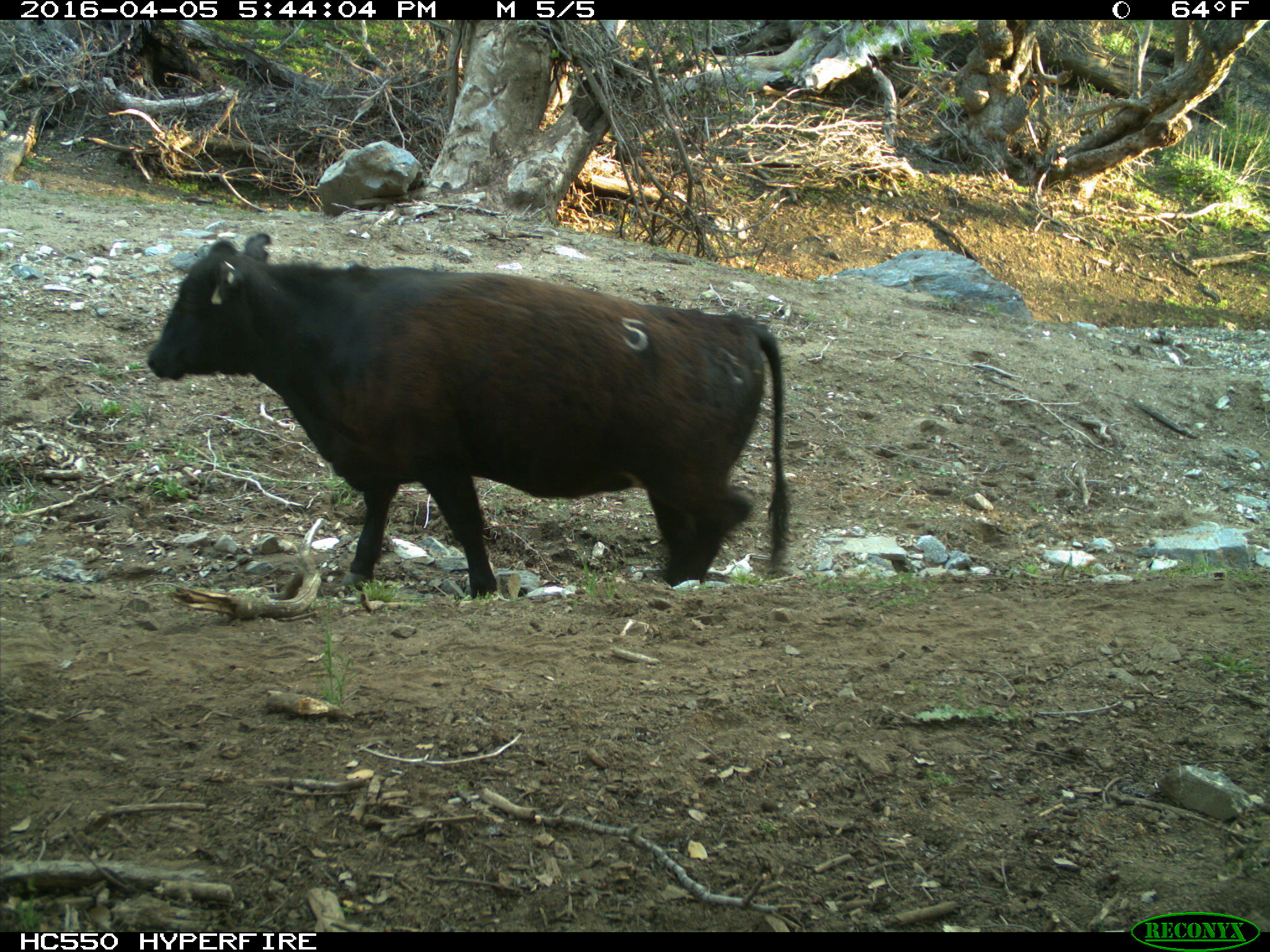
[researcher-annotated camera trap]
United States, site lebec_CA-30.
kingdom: Animalia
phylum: Chordata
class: Mammalia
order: Artiodactyla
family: Bovidae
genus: Bos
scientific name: Bos taurus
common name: domestic cow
Bos taurus (domestic cow).